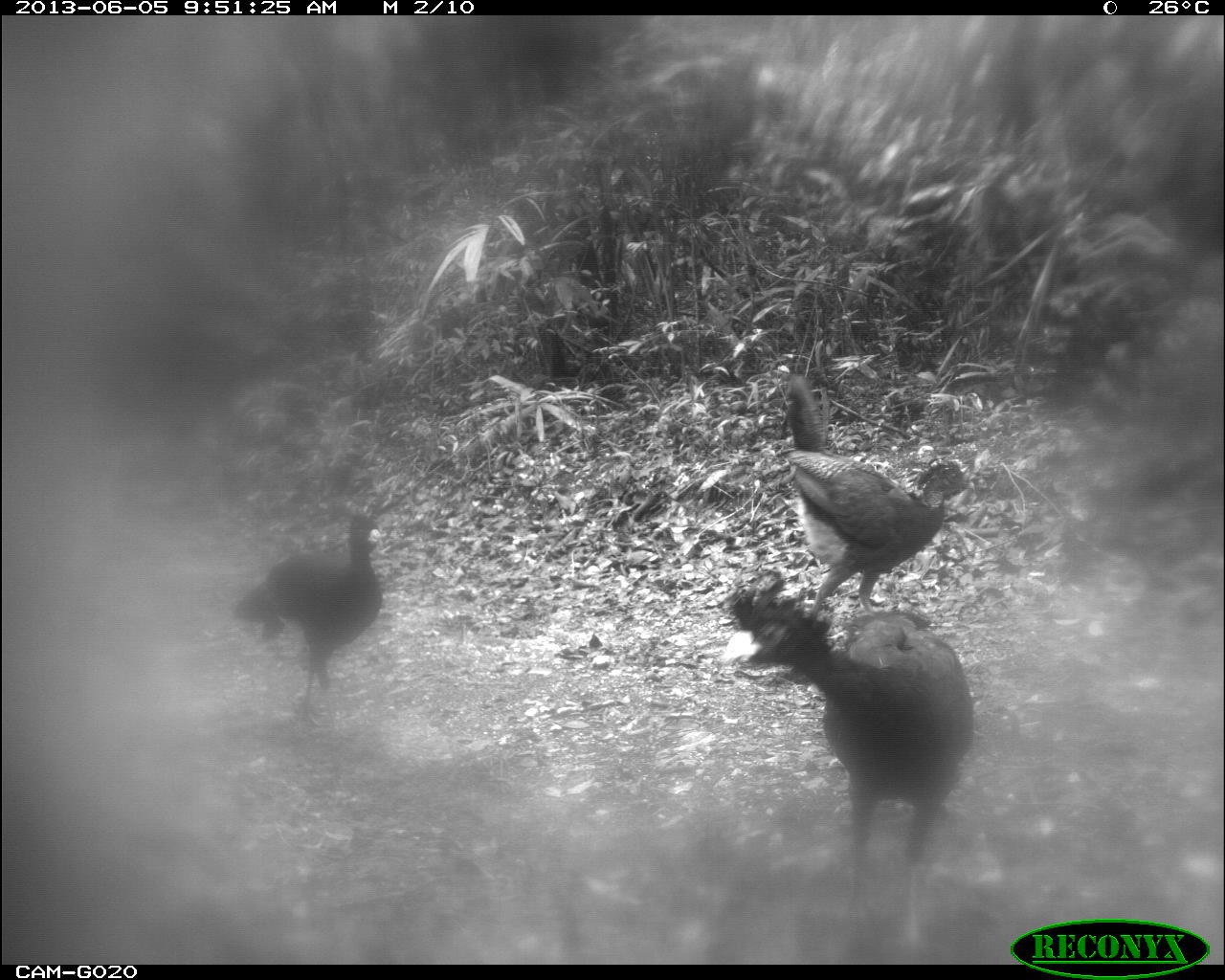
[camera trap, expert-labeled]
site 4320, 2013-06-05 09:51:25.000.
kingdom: Animalia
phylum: Chordata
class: Aves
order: Galliformes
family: Cracidae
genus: Crax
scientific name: Crax rubra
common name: great curassow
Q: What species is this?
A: Crax rubra (great curassow).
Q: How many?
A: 3.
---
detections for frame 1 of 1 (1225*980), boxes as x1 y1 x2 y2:
crax rubra: 723 570 973 964; 782 371 975 619; 231 509 381 725